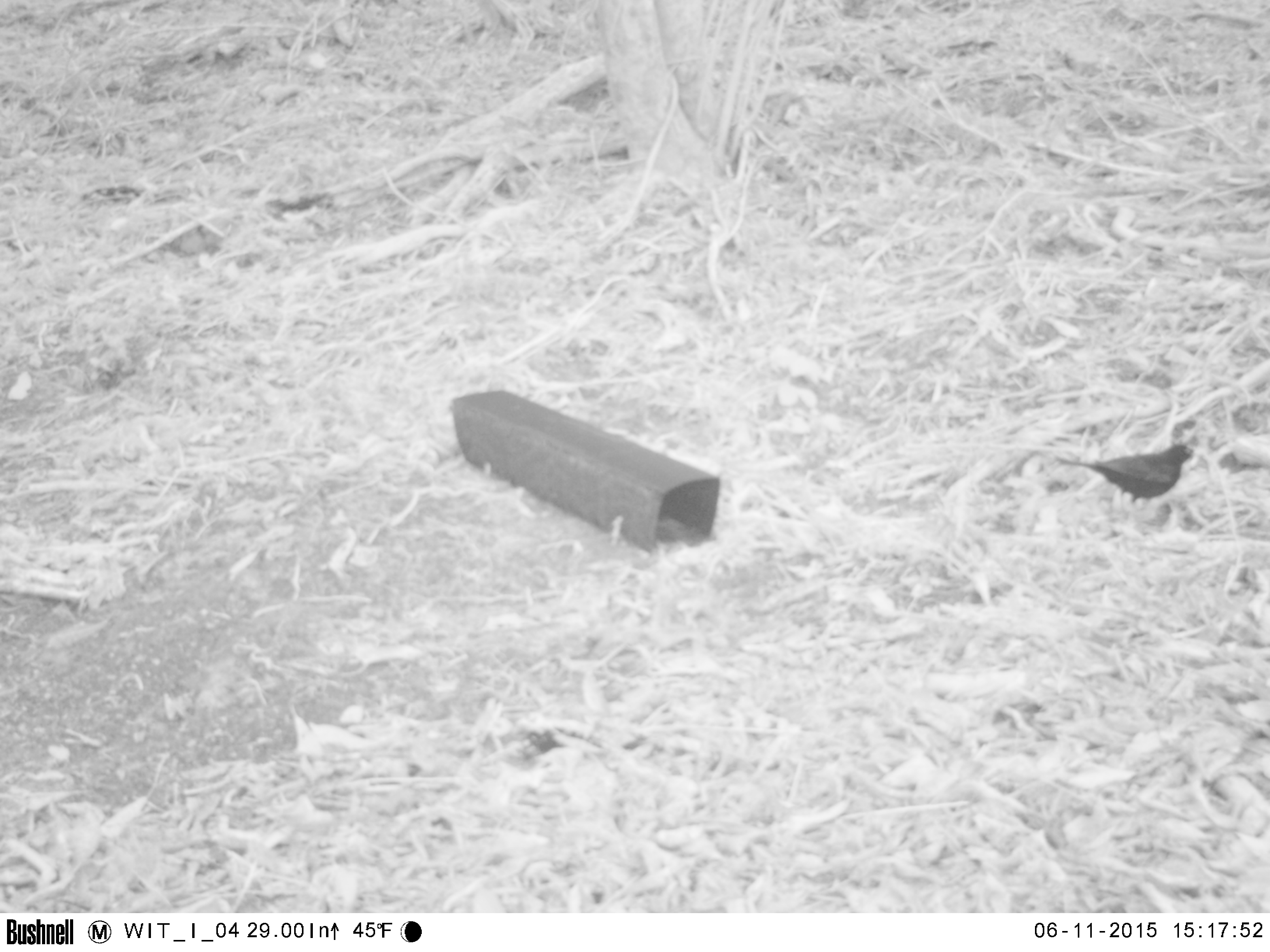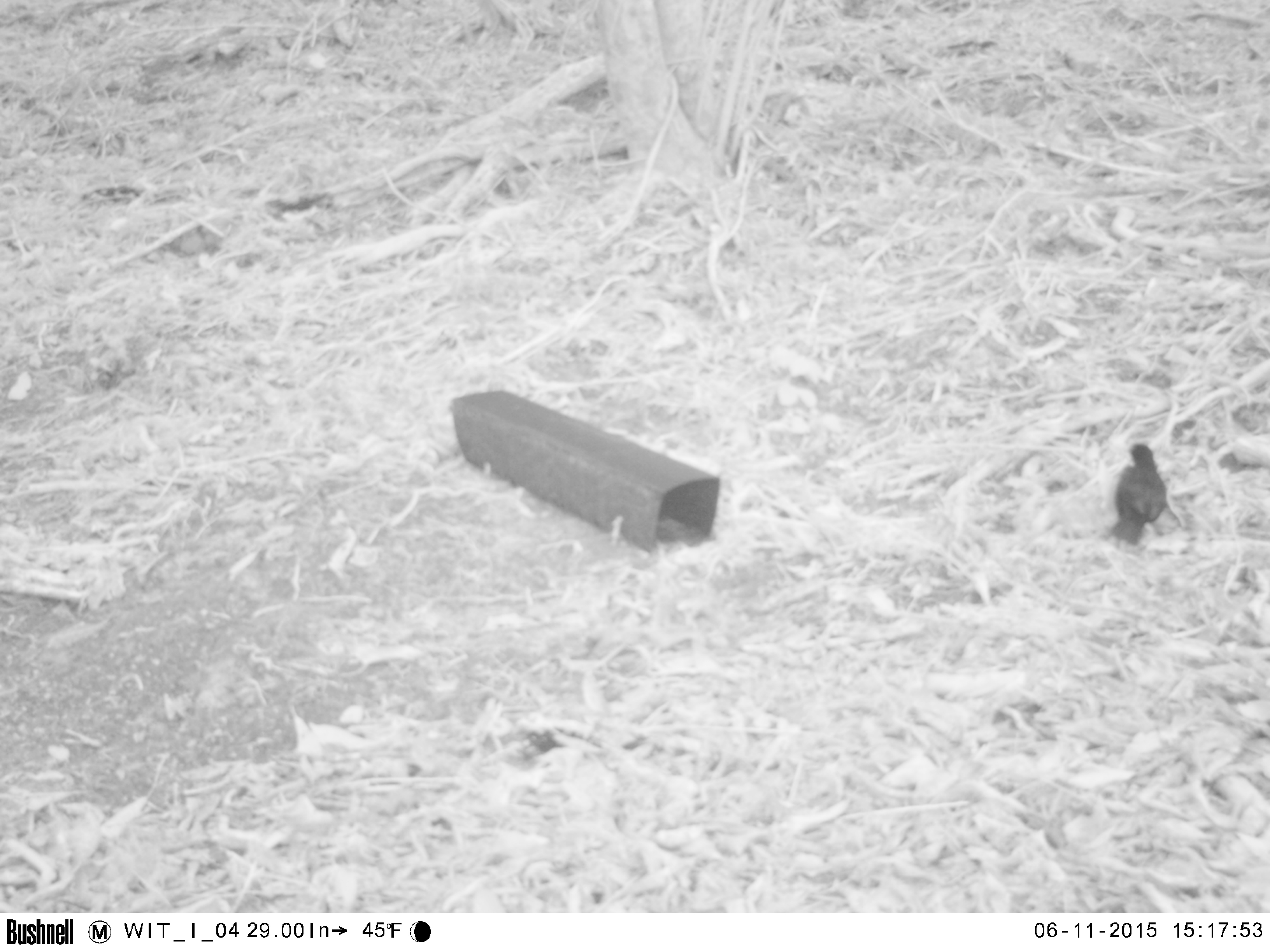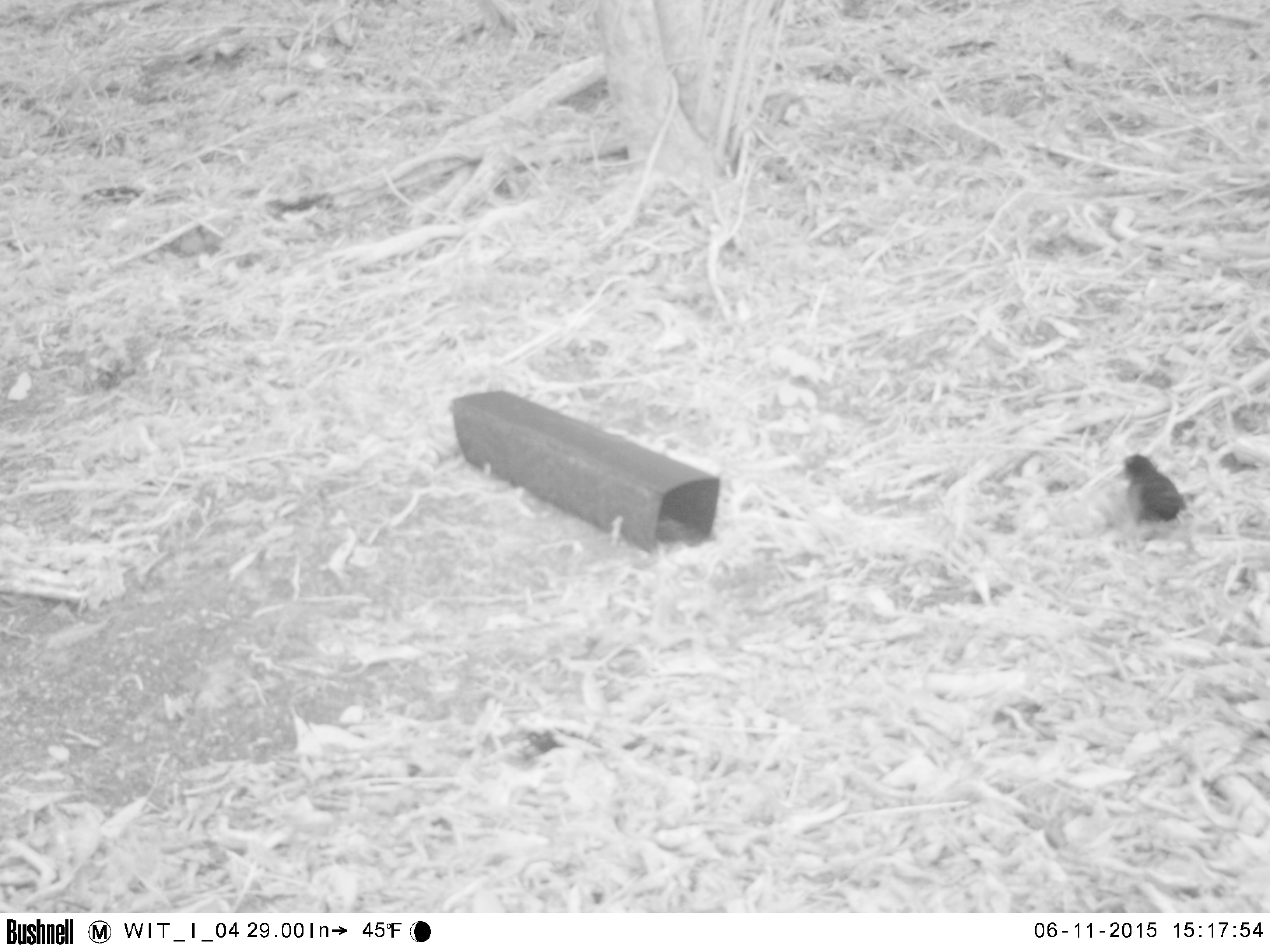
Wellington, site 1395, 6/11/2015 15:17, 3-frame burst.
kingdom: Animalia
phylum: Chordata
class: Aves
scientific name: Aves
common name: bird